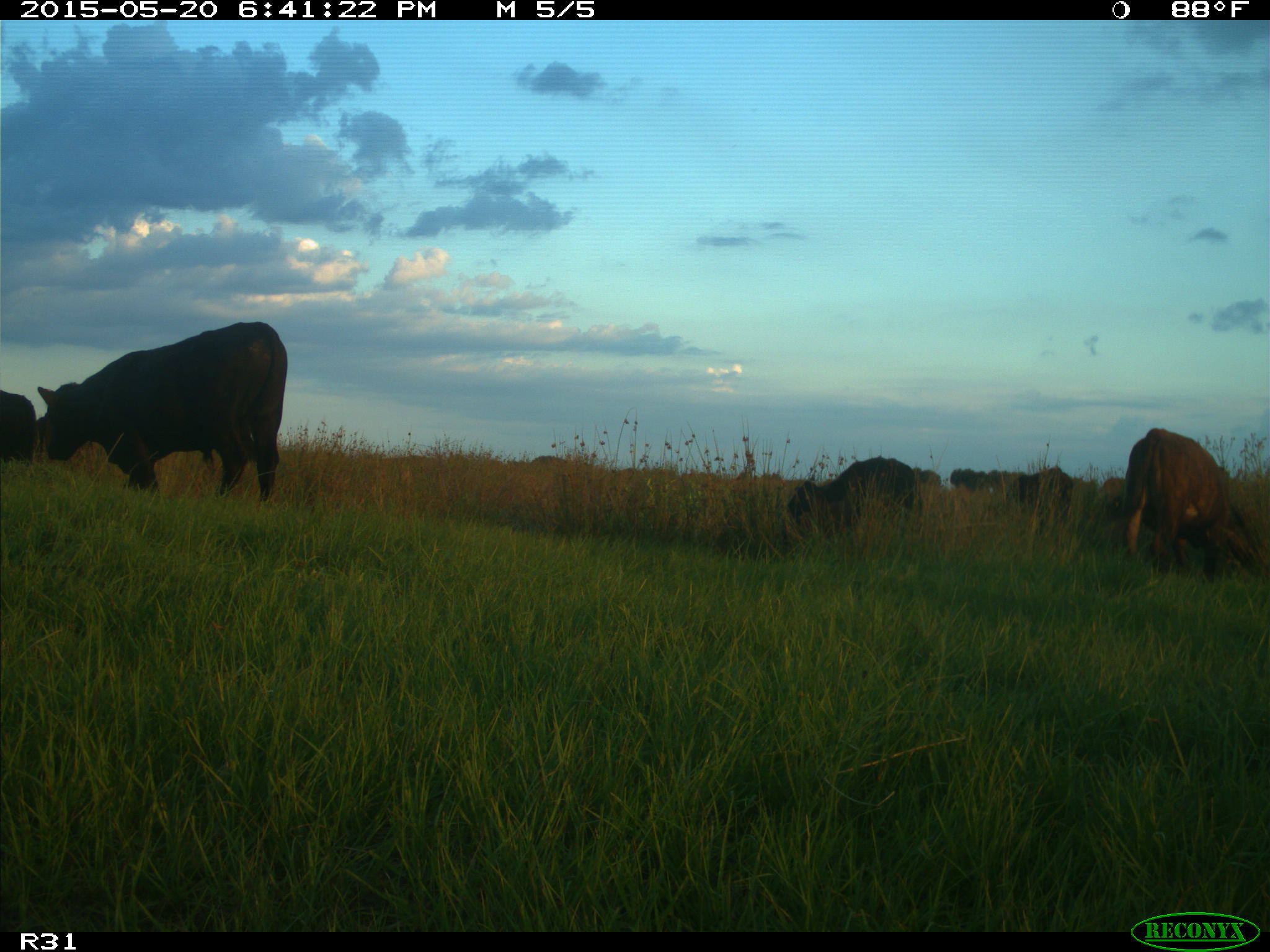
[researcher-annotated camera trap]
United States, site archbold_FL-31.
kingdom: Animalia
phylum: Chordata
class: Mammalia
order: Artiodactyla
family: Bovidae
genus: Bos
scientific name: Bos taurus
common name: domestic cow